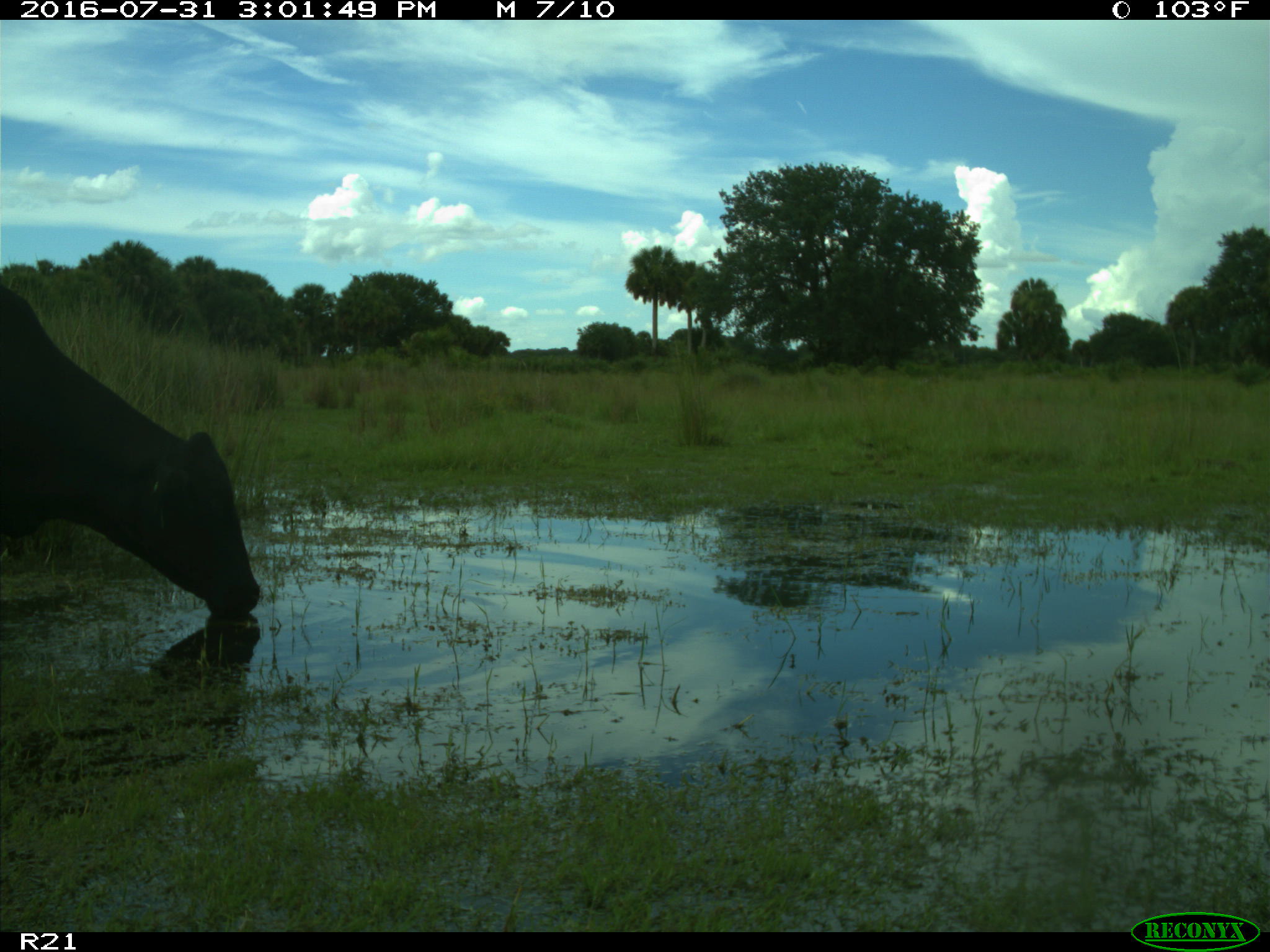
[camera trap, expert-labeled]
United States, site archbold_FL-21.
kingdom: Animalia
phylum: Chordata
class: Mammalia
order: Artiodactyla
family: Bovidae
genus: Bos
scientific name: Bos taurus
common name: domestic cow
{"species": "Bos taurus (domestic cow)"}